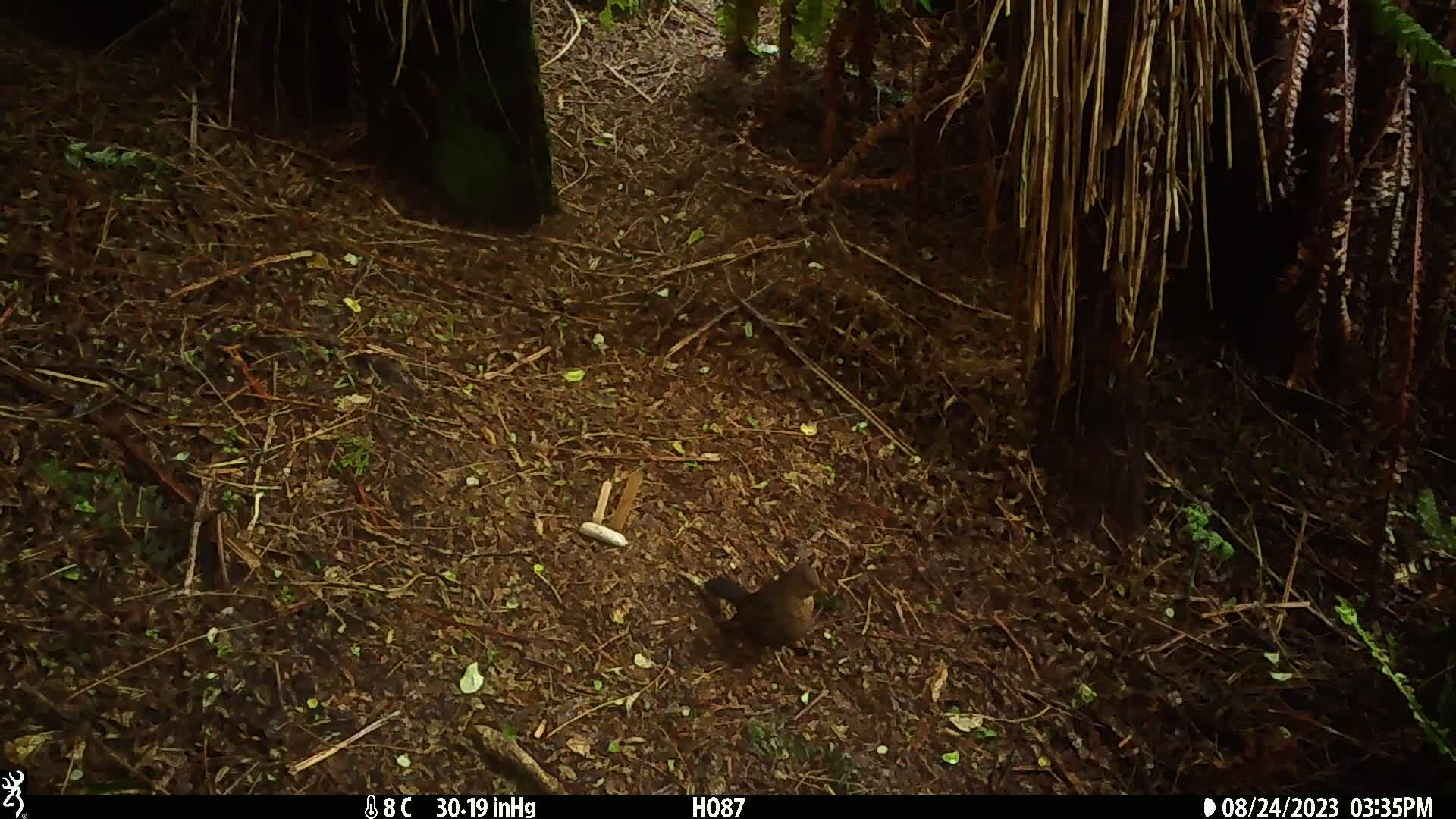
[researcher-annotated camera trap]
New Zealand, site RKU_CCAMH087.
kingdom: Animalia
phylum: Chordata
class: Aves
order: Passeriformes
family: Turdidae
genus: Turdus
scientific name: Turdus merula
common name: eurasian blackbird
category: blackbird